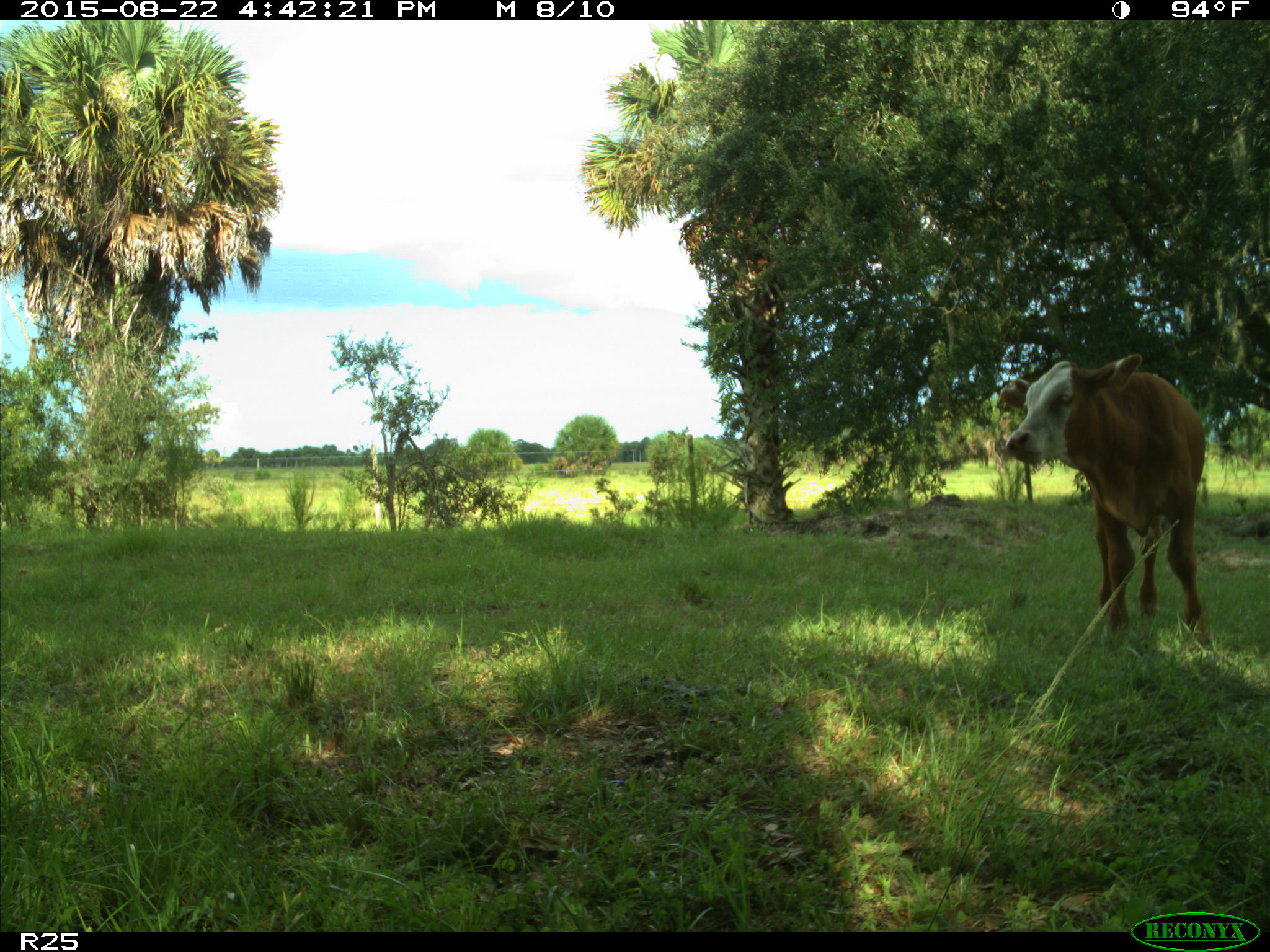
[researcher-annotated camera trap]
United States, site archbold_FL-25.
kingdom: Animalia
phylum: Chordata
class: Mammalia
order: Artiodactyla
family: Bovidae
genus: Bos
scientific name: Bos taurus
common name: domestic cow